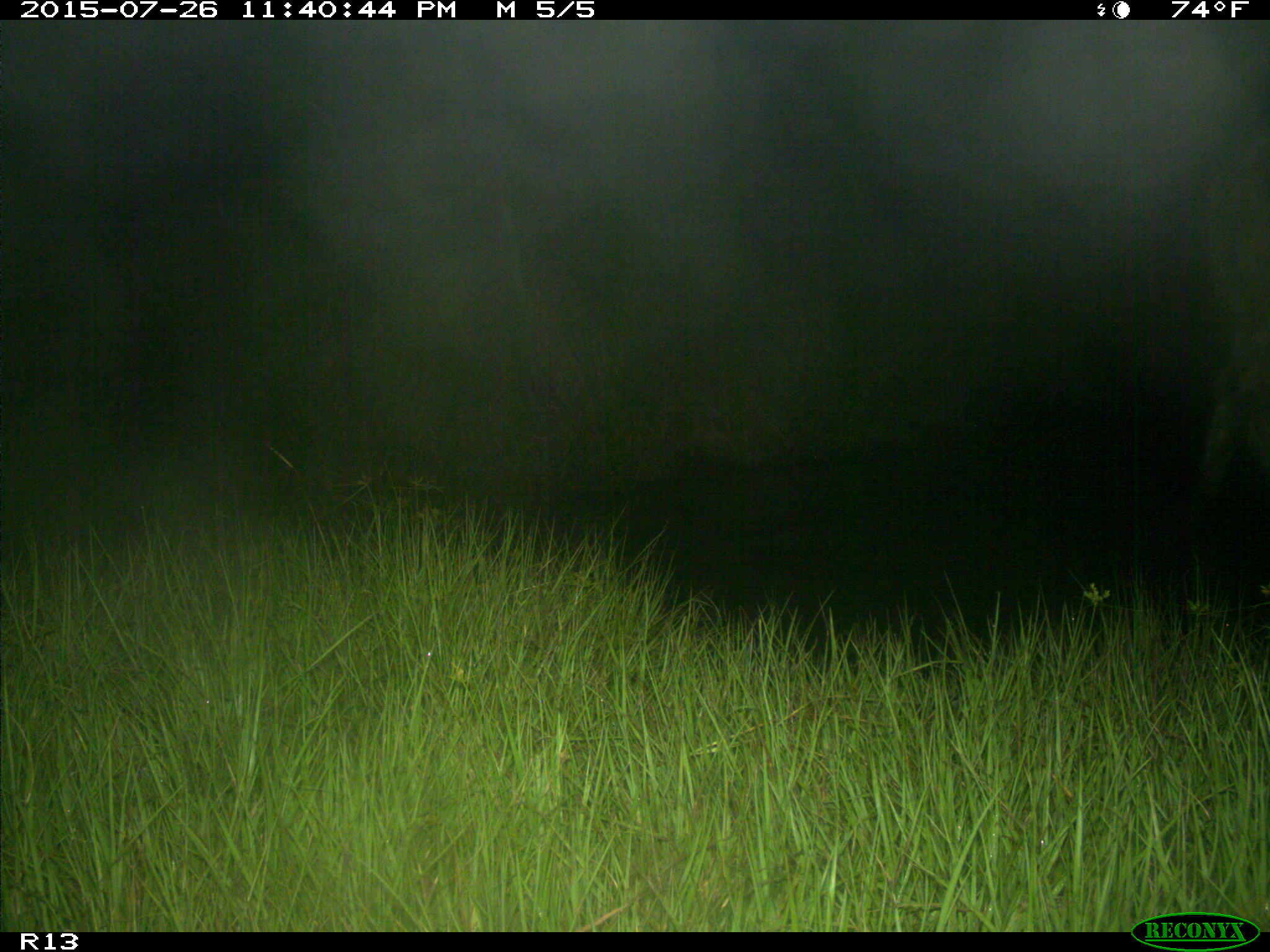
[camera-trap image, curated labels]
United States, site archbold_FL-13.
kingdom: Animalia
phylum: Chordata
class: Mammalia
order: Artiodactyla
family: Bovidae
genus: Bos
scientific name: Bos taurus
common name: domestic cow